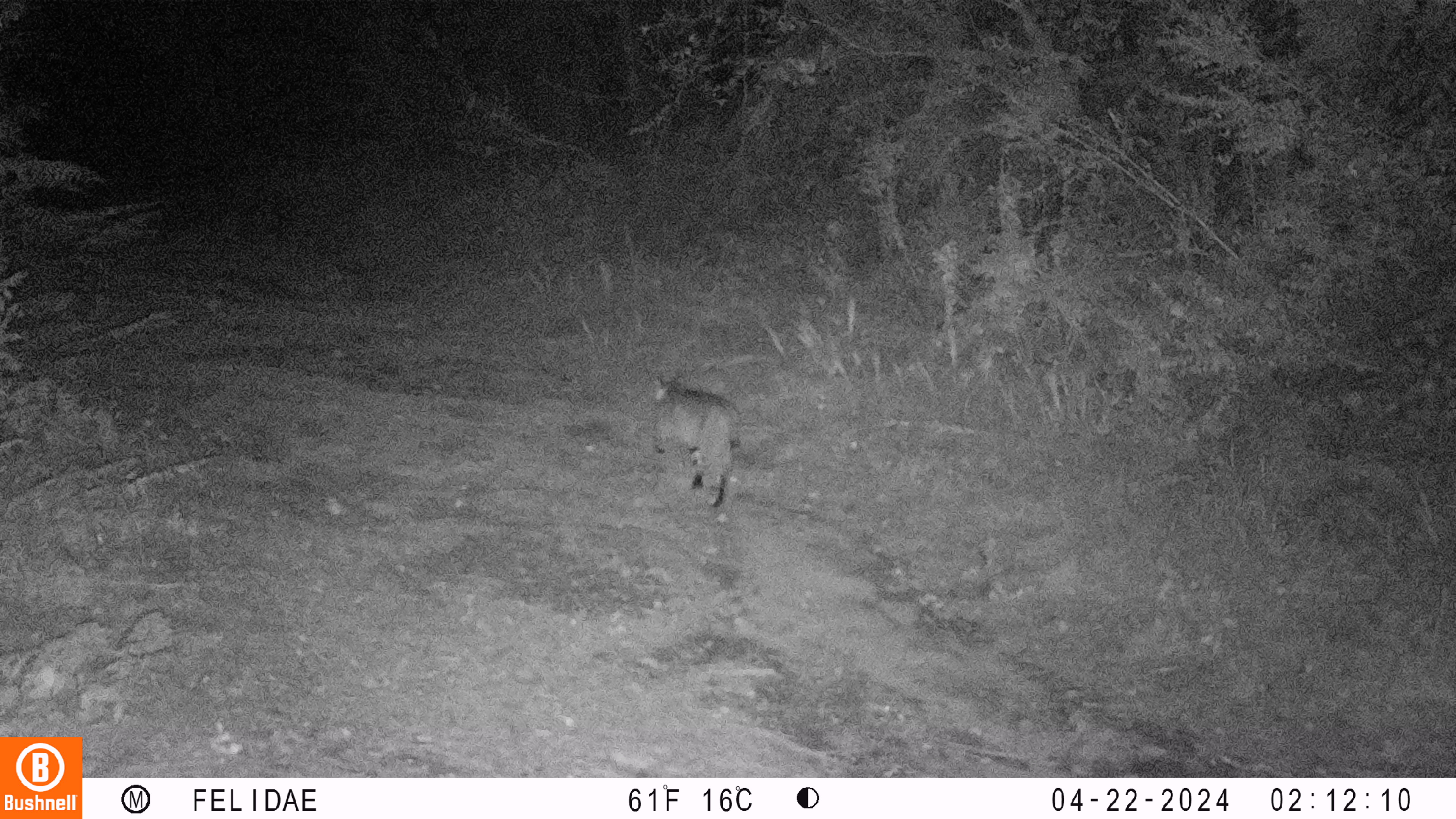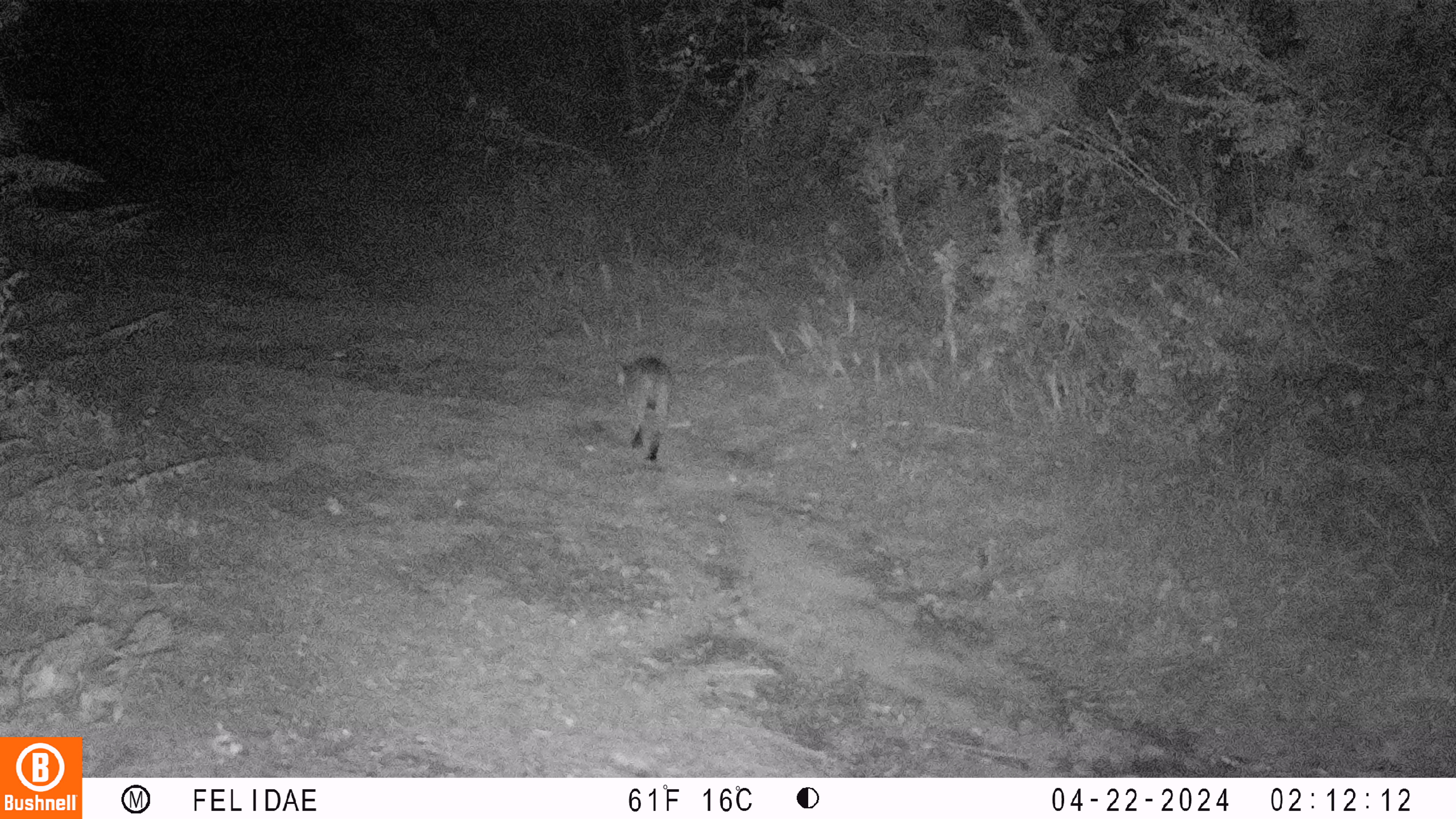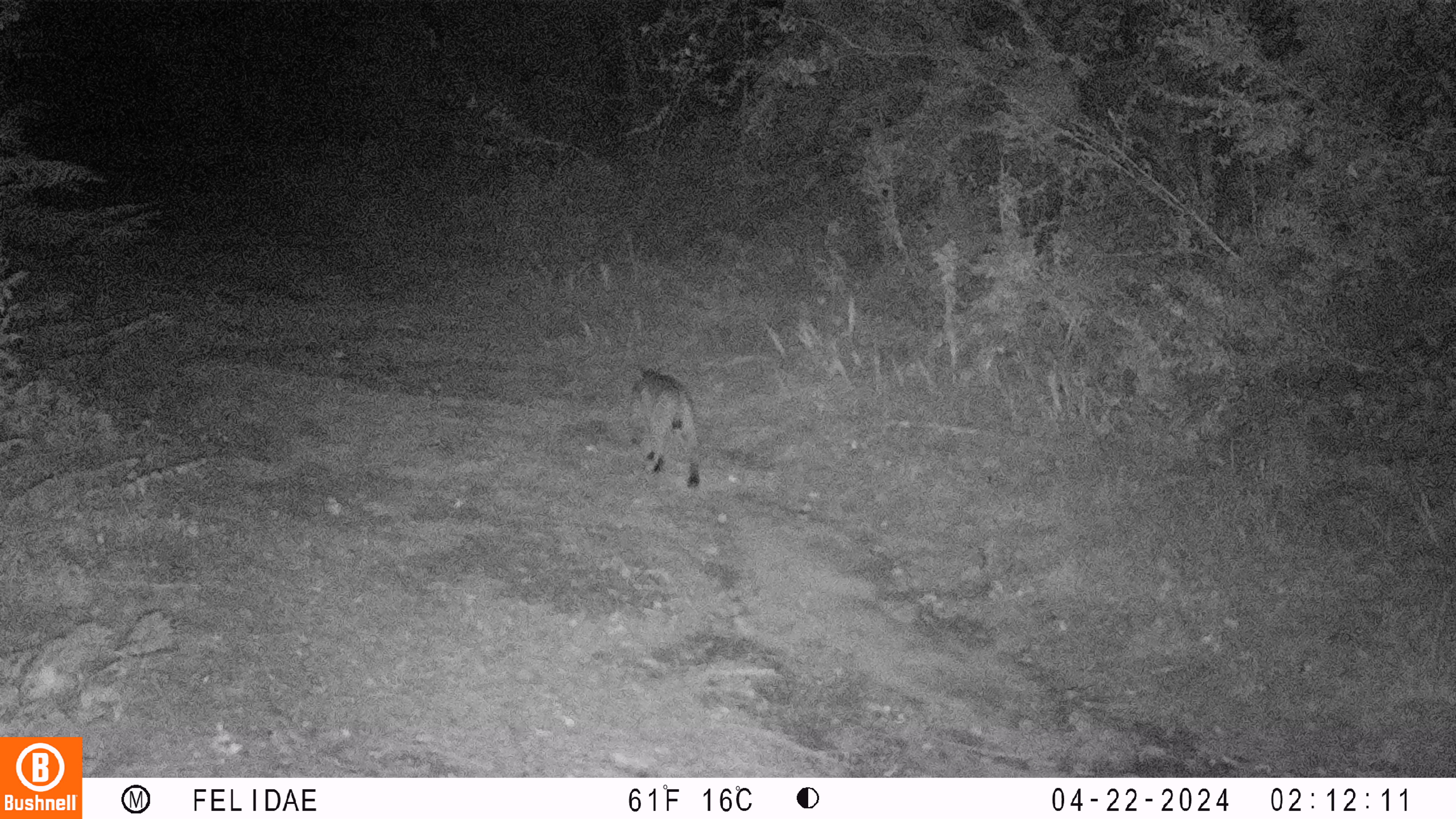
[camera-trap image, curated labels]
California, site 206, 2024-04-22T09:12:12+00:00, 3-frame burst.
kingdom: Animalia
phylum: Chordata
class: Mammalia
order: Carnivora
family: Felidae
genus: Lynx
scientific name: Lynx rufus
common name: bobcat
Bobcat (Lynx rufus).